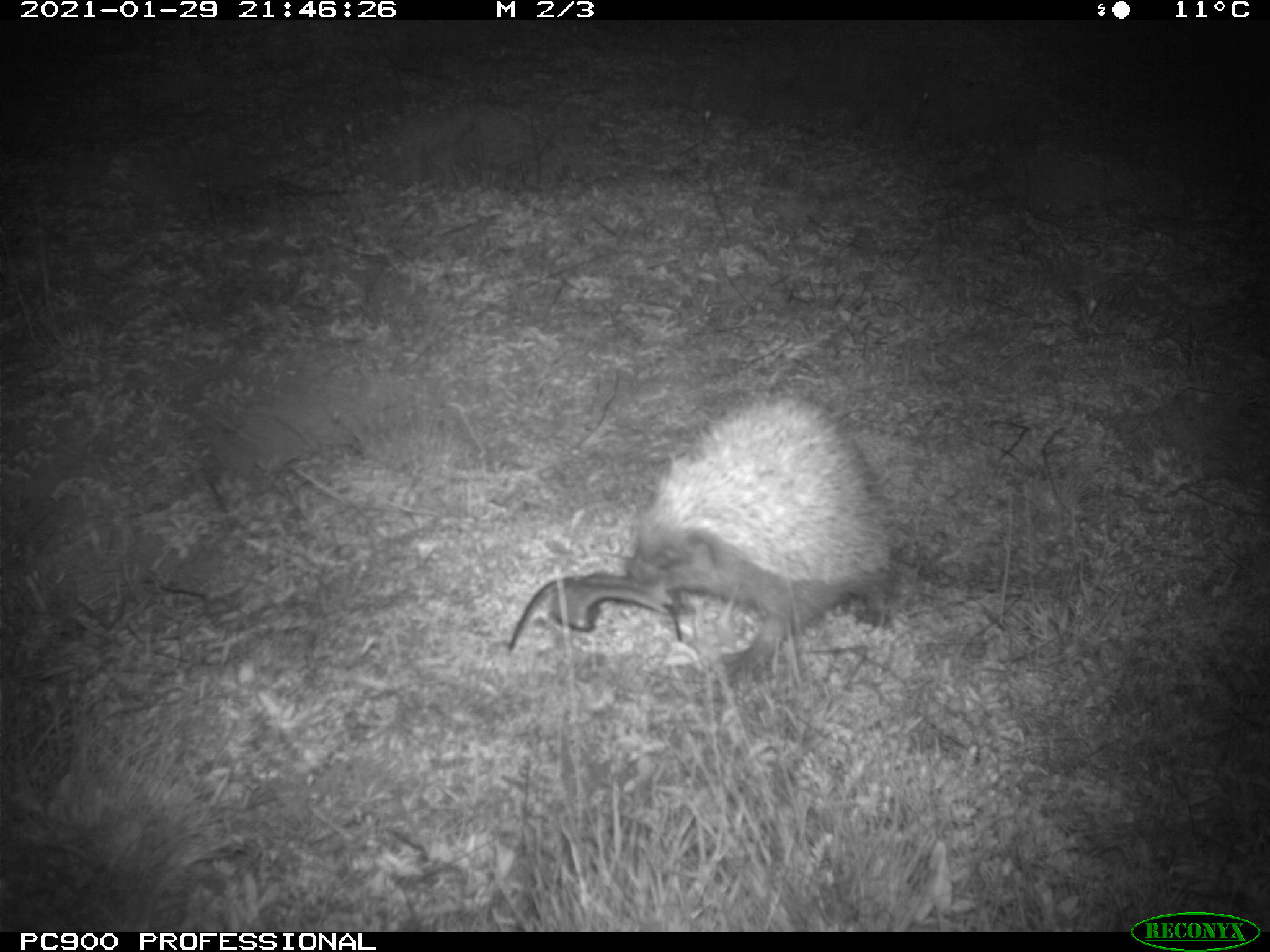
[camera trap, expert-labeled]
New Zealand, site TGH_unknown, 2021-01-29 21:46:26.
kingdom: Animalia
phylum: Chordata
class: Mammalia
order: Eulipotyphla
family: Erinaceidae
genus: Erinaceus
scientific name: Erinaceus europaeus europaeus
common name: european hedgehog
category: hedgehog